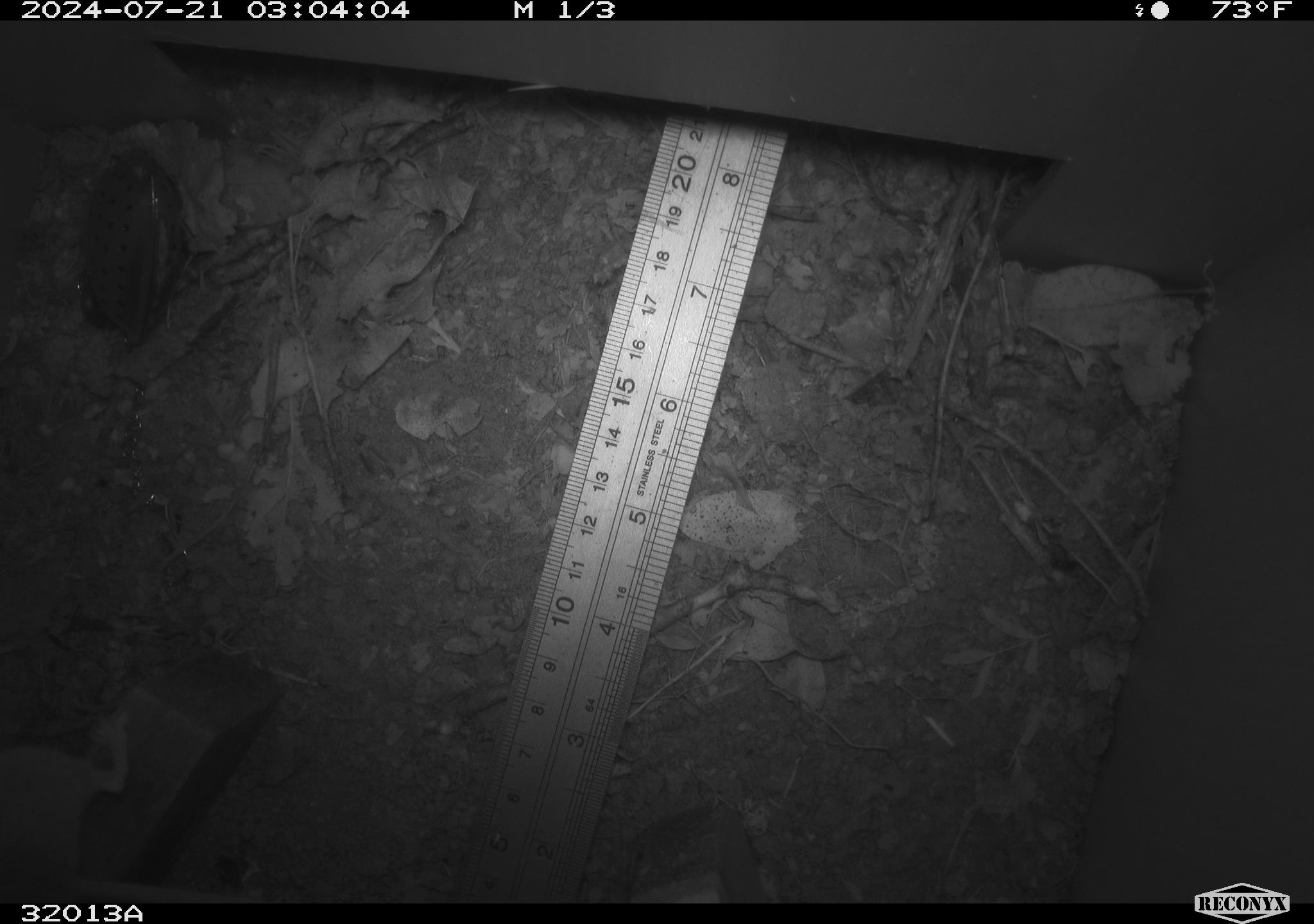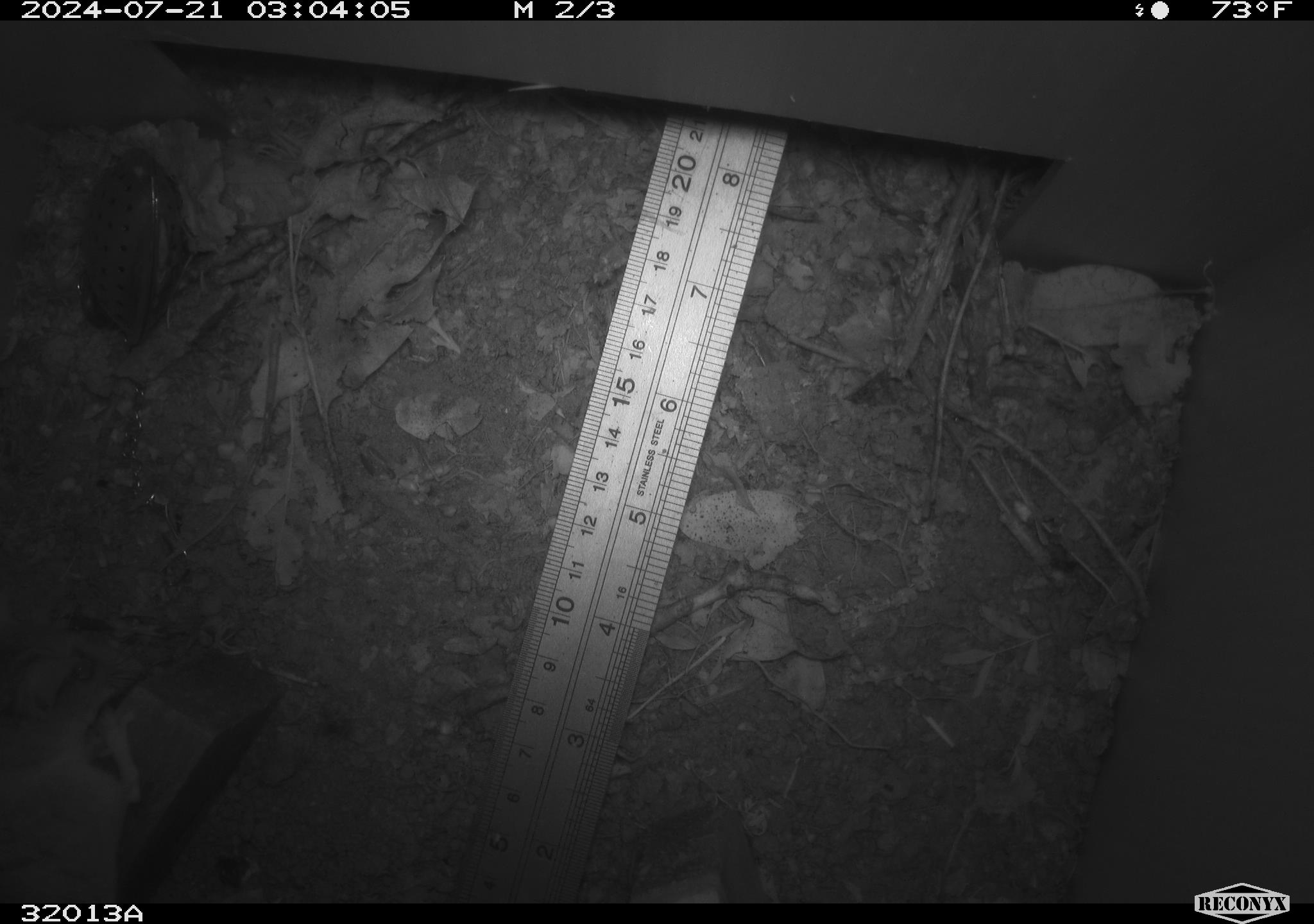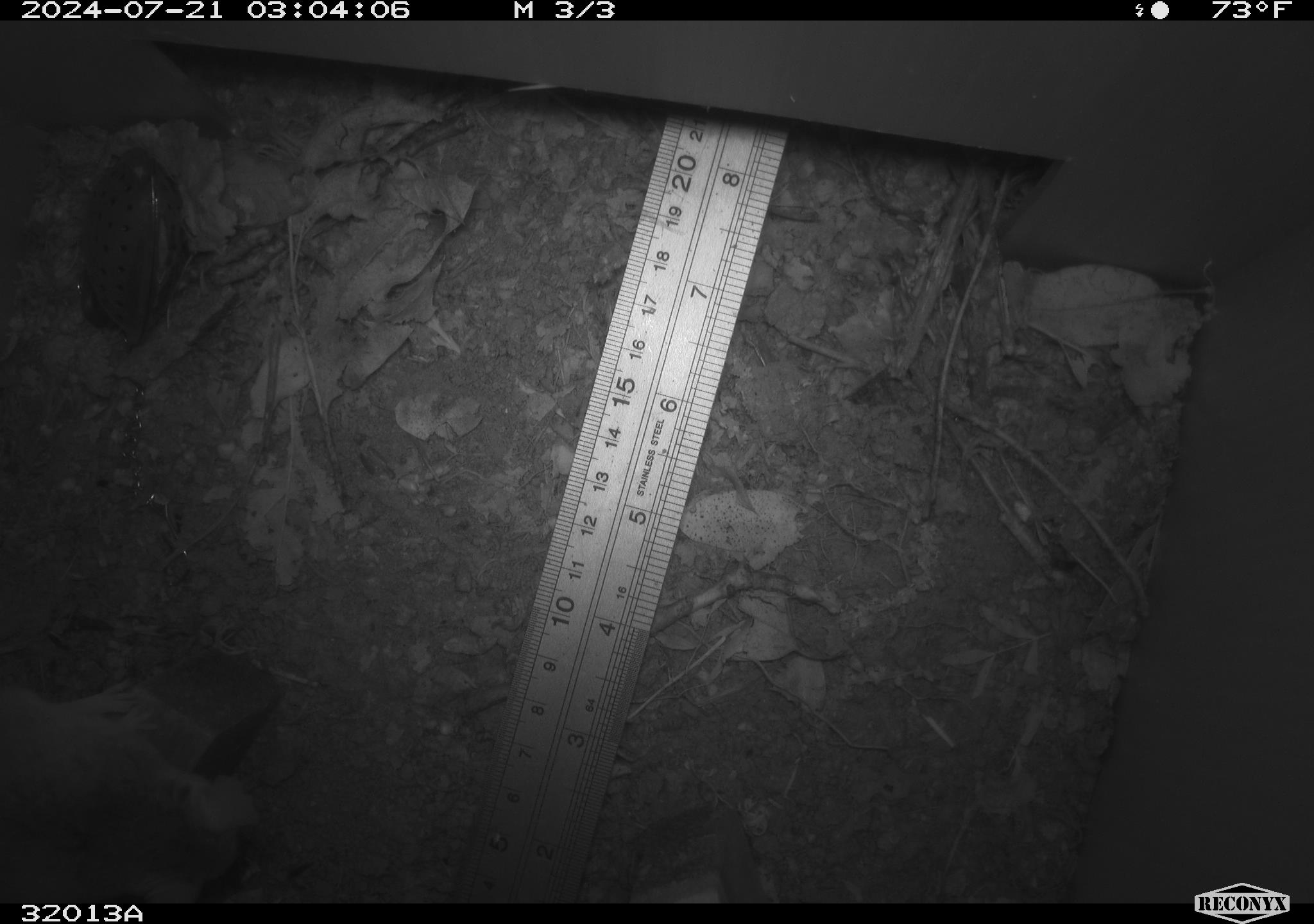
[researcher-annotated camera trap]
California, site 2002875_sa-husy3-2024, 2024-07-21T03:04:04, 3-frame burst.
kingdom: Animalia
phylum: Chordata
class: Mammalia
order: Rodentia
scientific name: Rodentia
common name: rodent